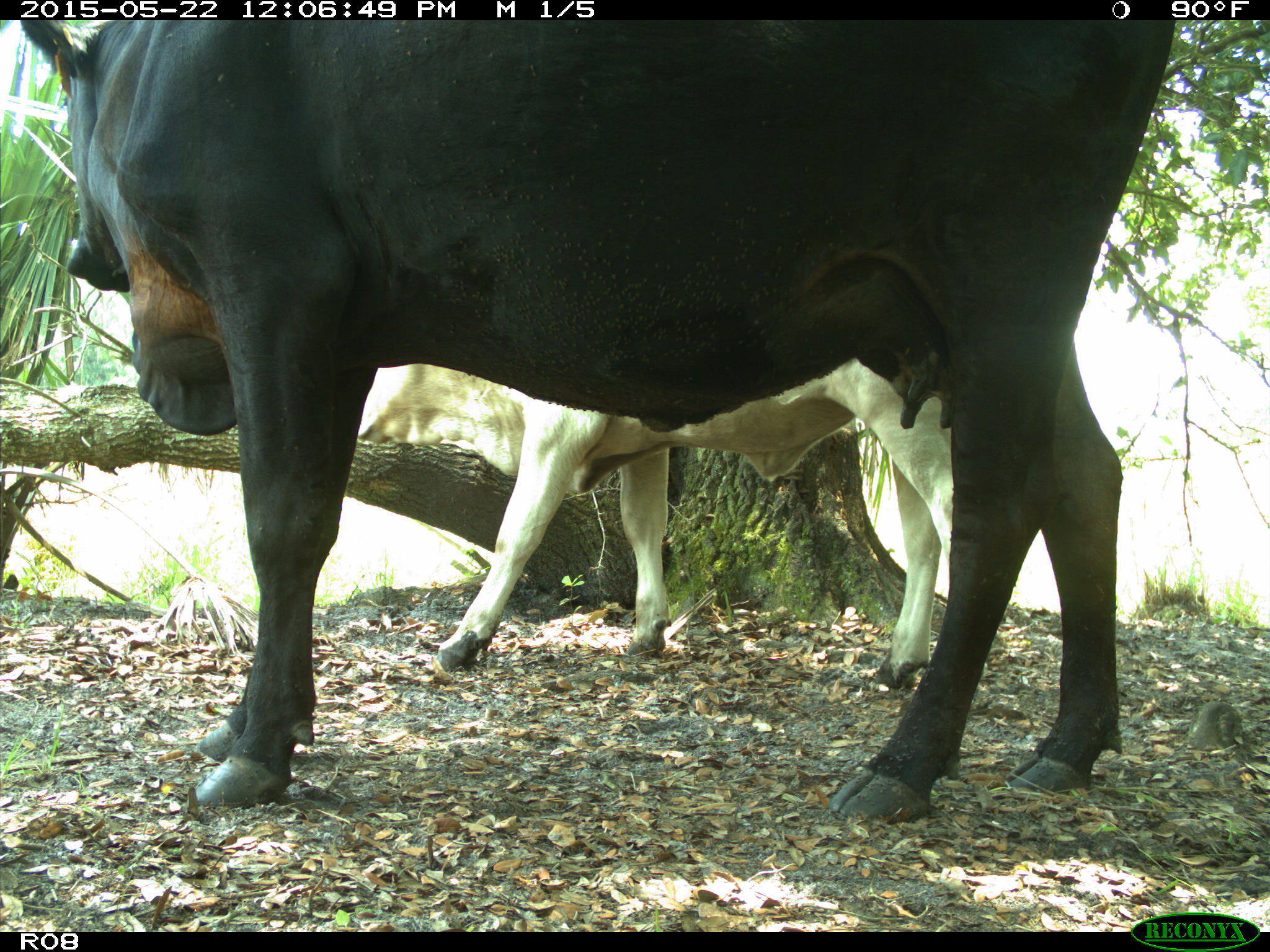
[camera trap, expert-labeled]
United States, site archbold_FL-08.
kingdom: Animalia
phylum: Chordata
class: Mammalia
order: Artiodactyla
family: Bovidae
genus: Bos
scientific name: Bos taurus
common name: domestic cow